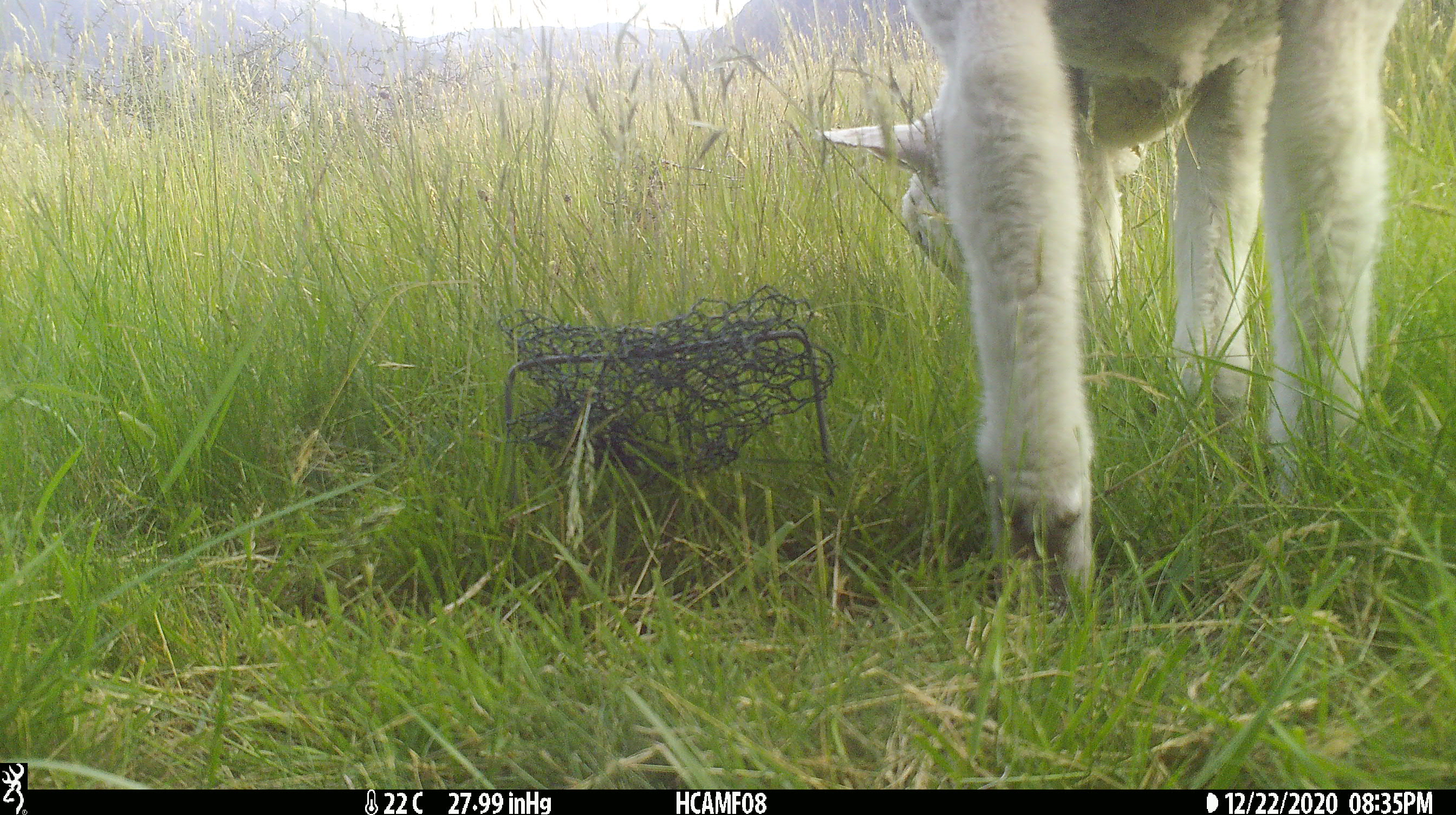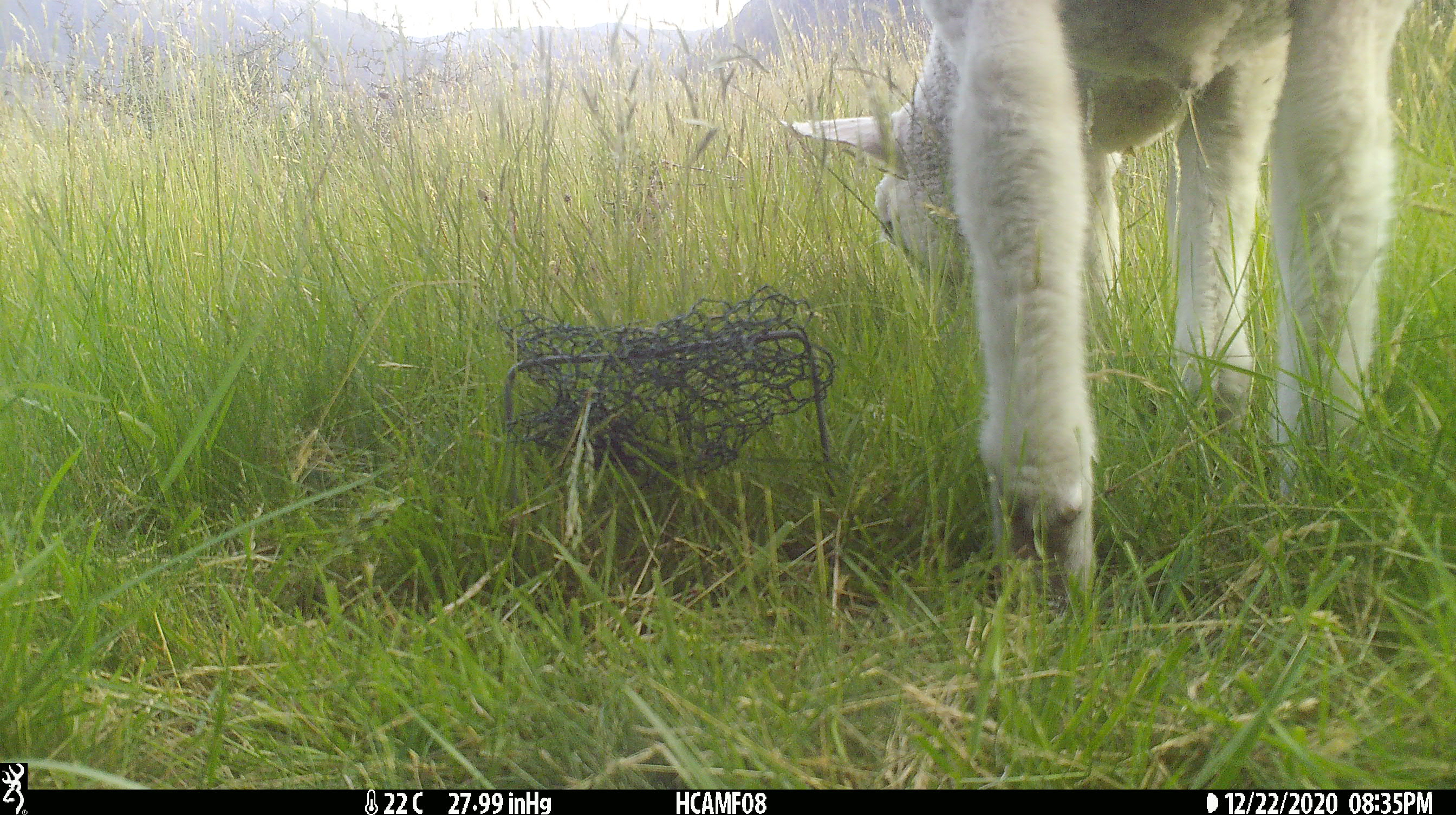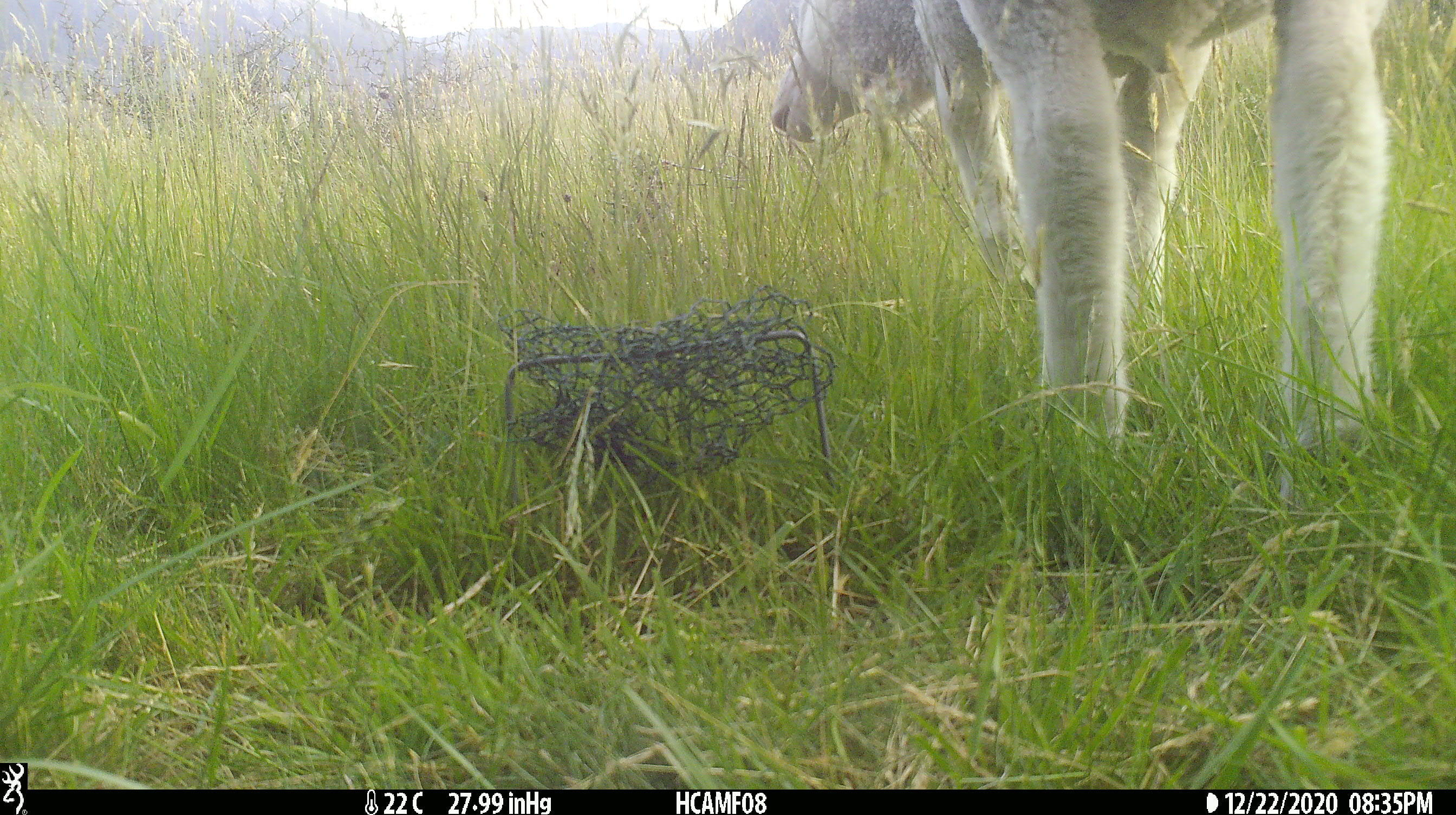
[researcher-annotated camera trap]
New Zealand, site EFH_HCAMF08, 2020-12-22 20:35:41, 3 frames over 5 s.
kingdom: Animalia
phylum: Chordata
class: Mammalia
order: Artiodactyla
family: Bovidae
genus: Ovis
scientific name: Ovis aries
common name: domestic sheep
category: sheep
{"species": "sheep (domestic sheep) (Ovis aries)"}